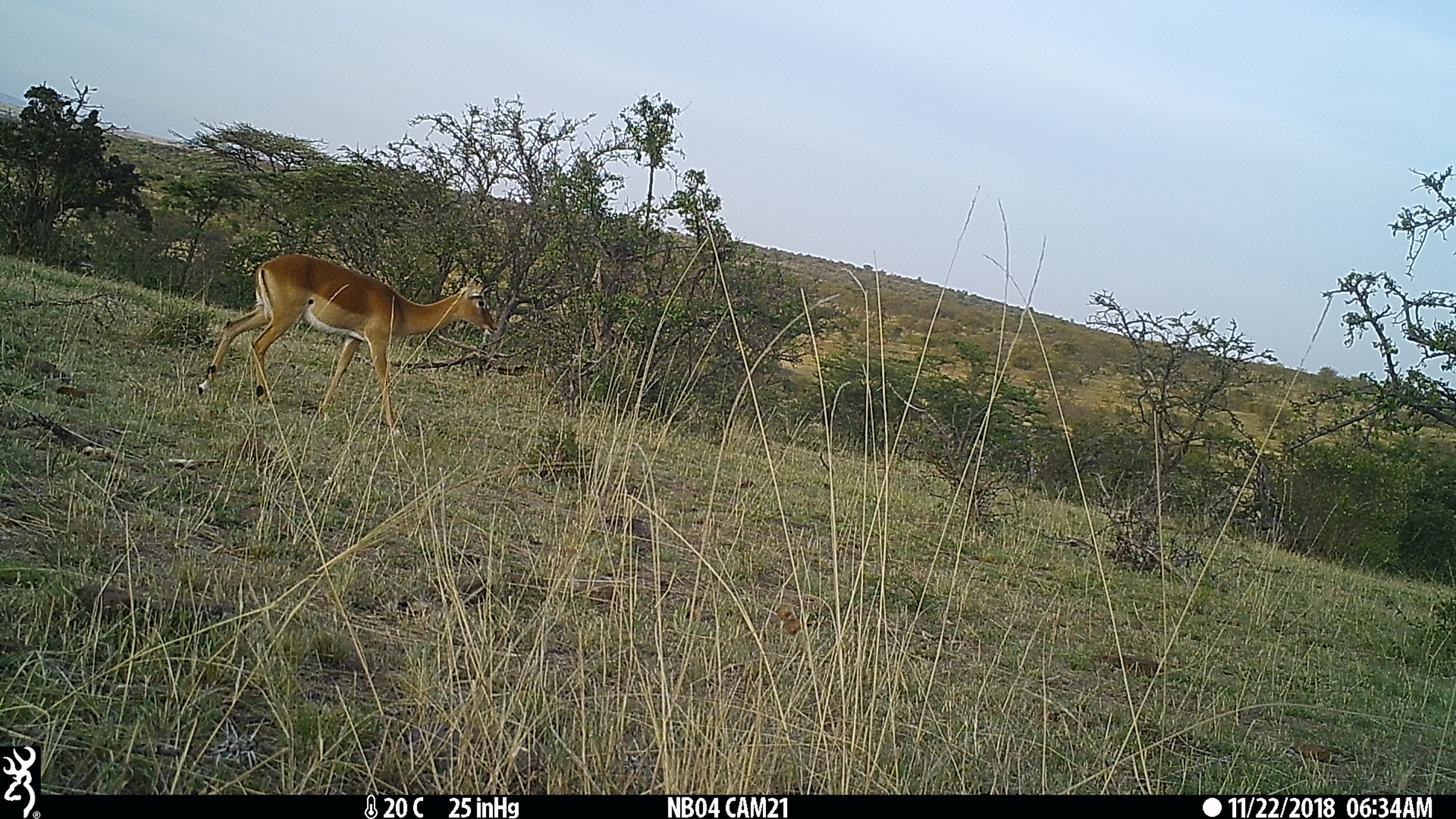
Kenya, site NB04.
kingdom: Animalia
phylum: Chordata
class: Mammalia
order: Artiodactyla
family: Bovidae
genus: Aepyceros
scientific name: Aepyceros melampus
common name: impala